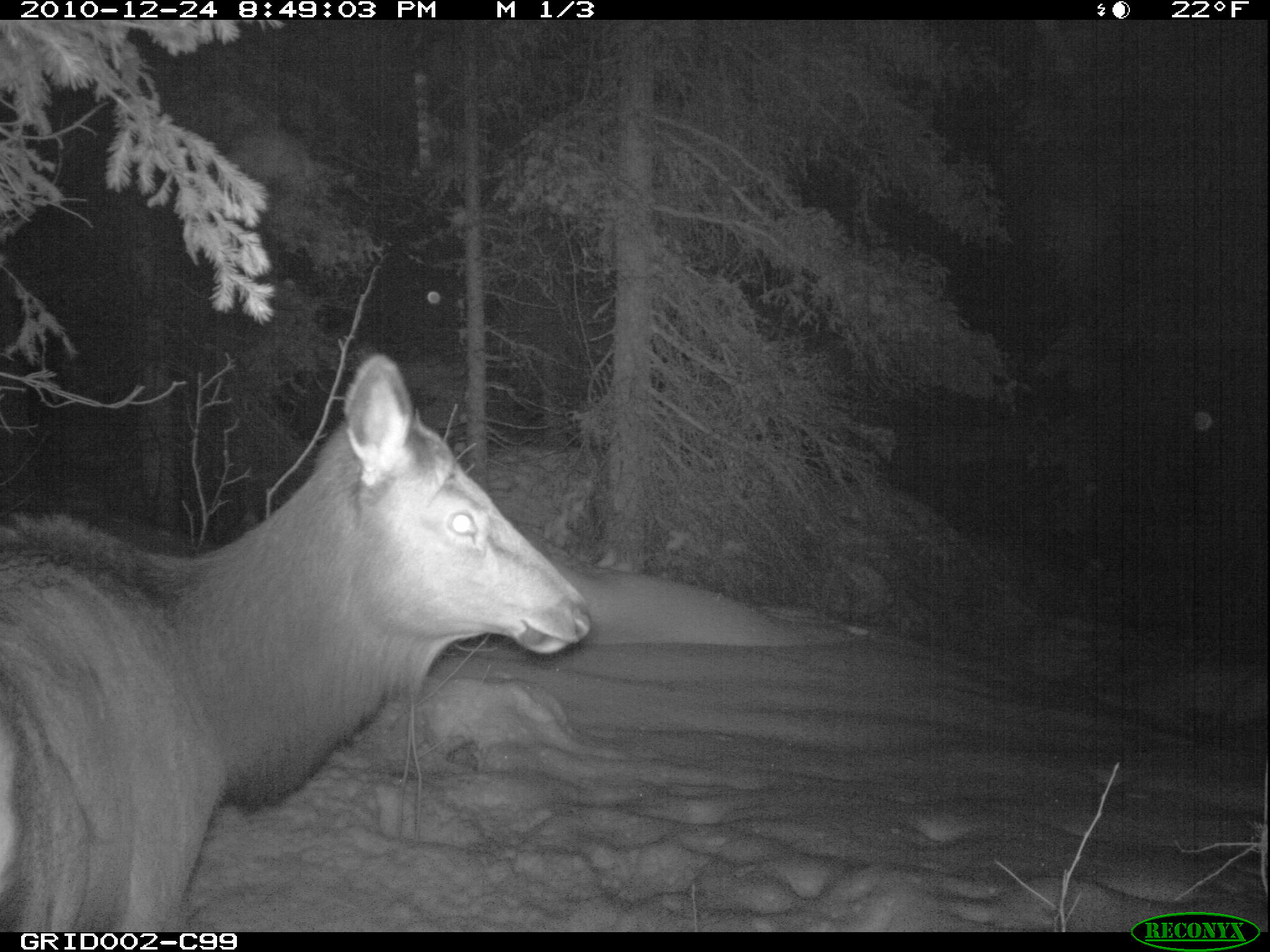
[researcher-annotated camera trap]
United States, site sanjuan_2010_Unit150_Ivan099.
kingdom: Animalia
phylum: Chordata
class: Mammalia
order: Artiodactyla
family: Cervidae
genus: Cervus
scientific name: Cervus elaphus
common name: red deer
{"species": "Cervus elaphus (red deer)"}